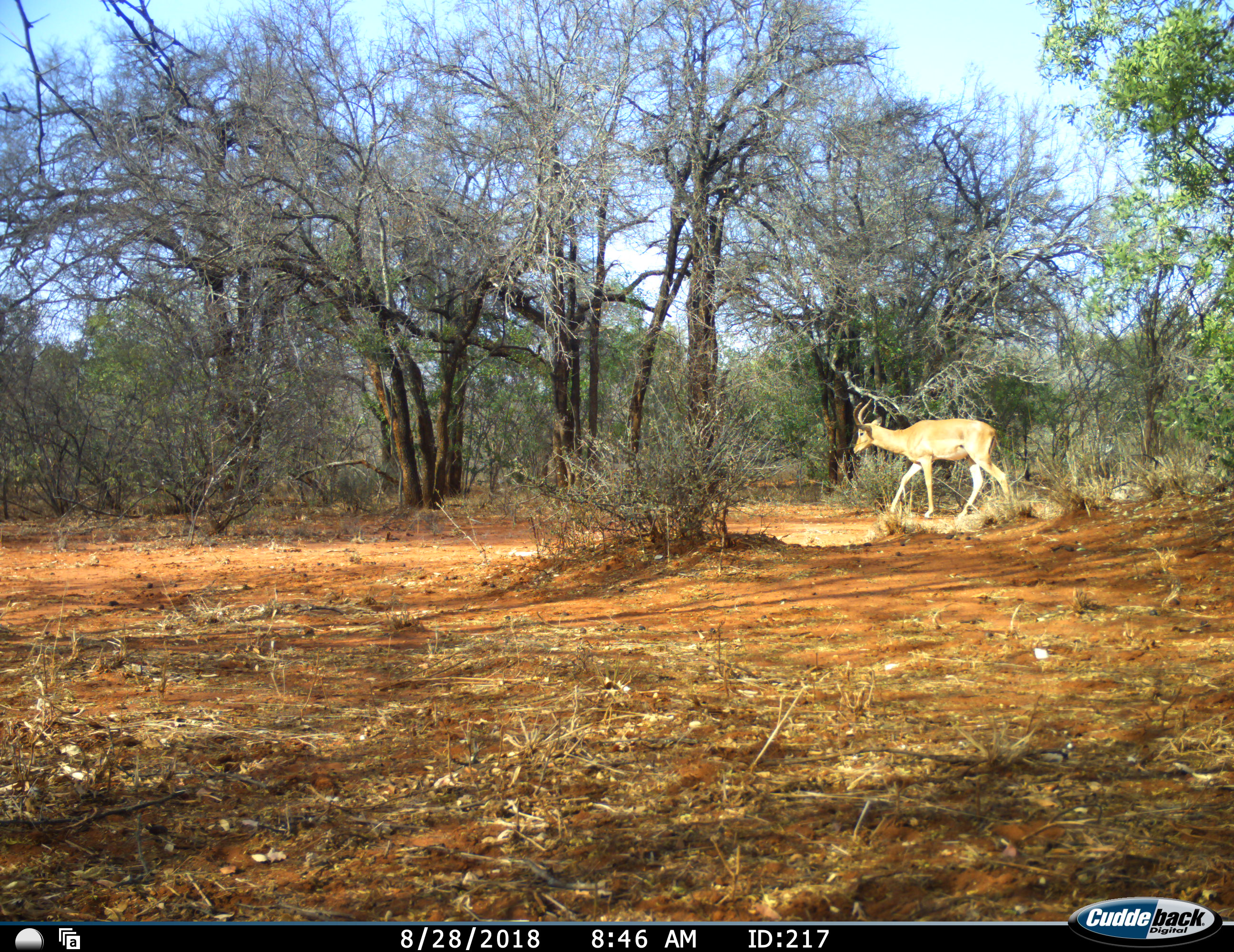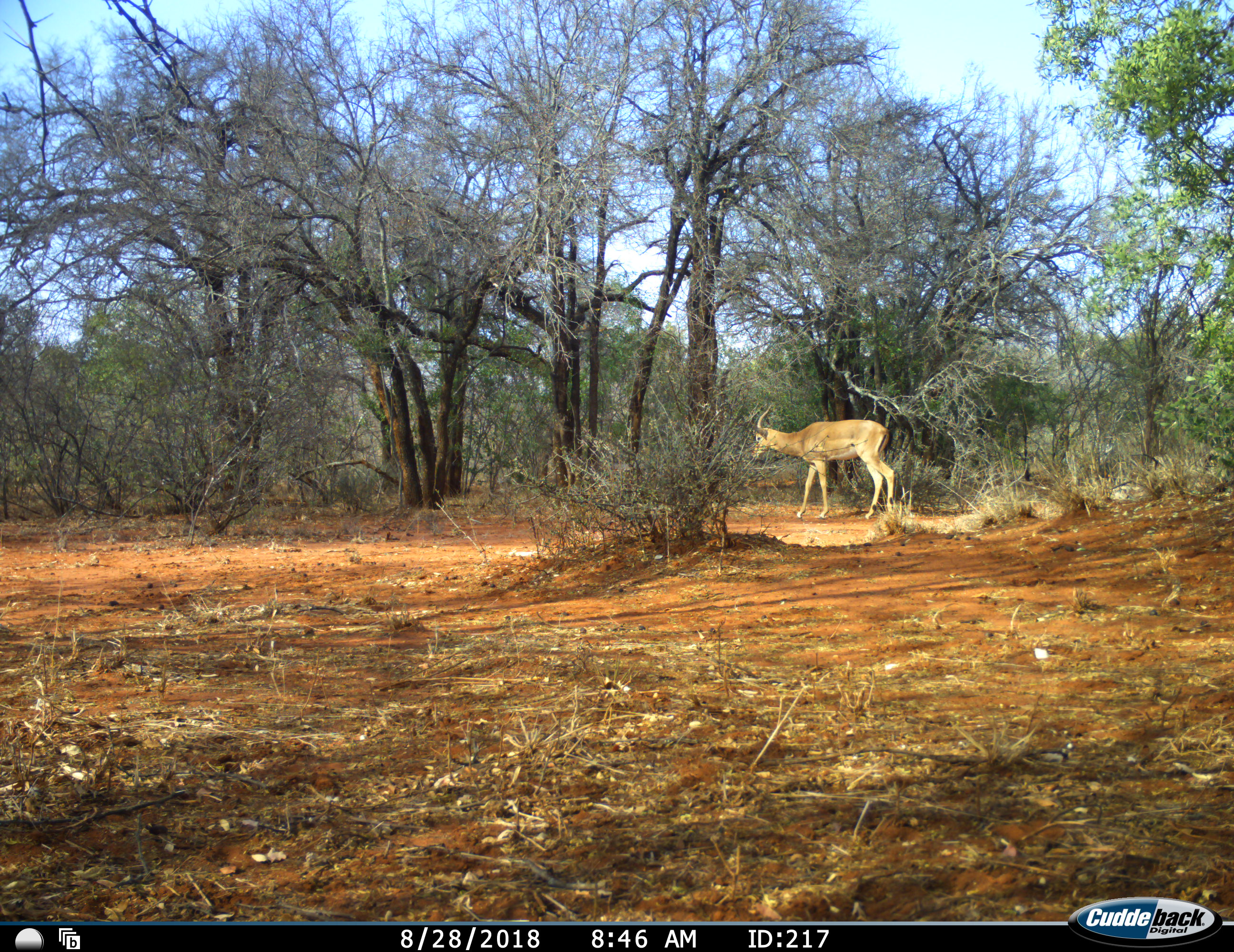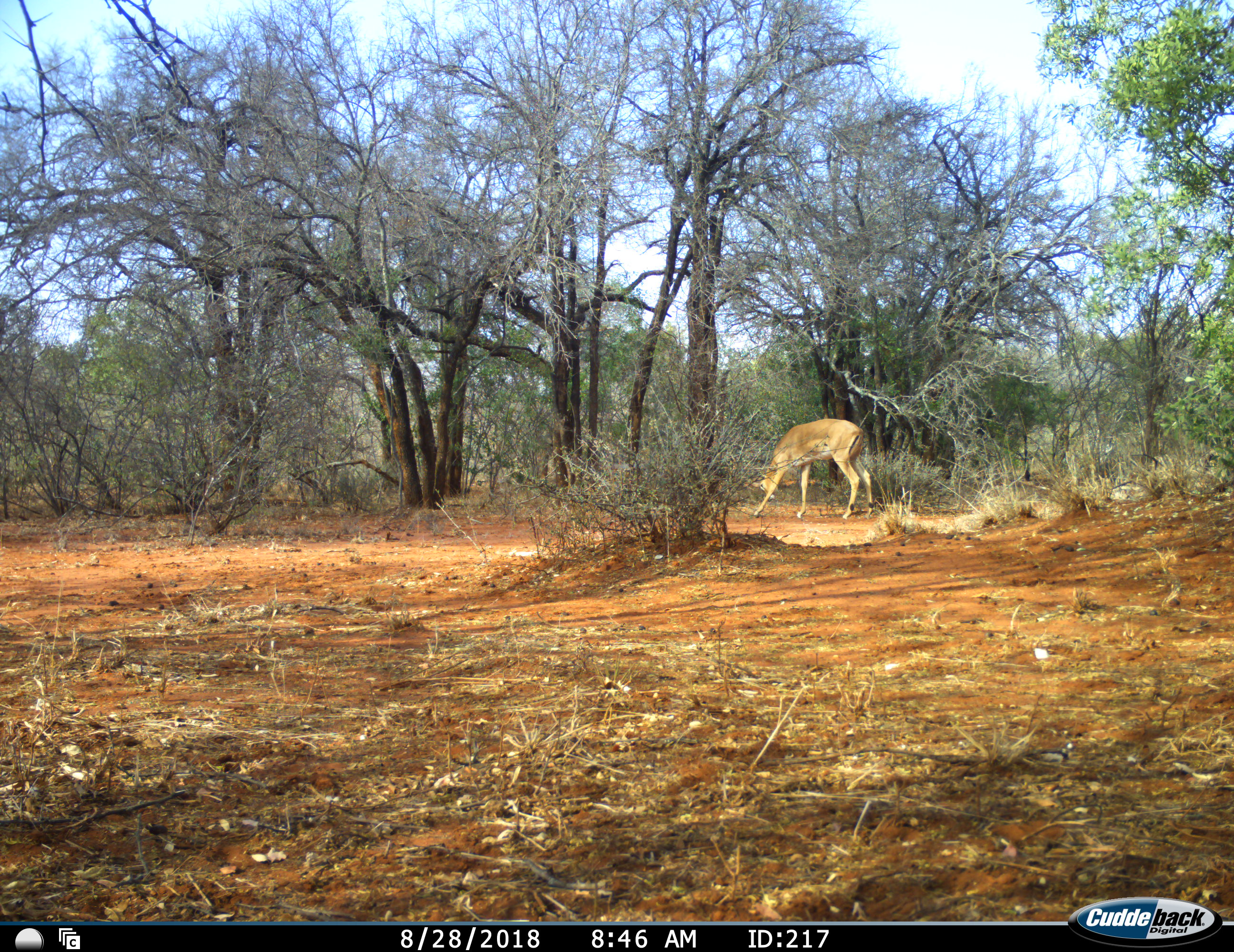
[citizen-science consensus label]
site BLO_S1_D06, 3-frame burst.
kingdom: Animalia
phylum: Chordata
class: Mammalia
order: Artiodactyla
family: Bovidae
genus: Aepyceros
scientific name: Aepyceros melampus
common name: impala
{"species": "impala (Aepyceros melampus)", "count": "1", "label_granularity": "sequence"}